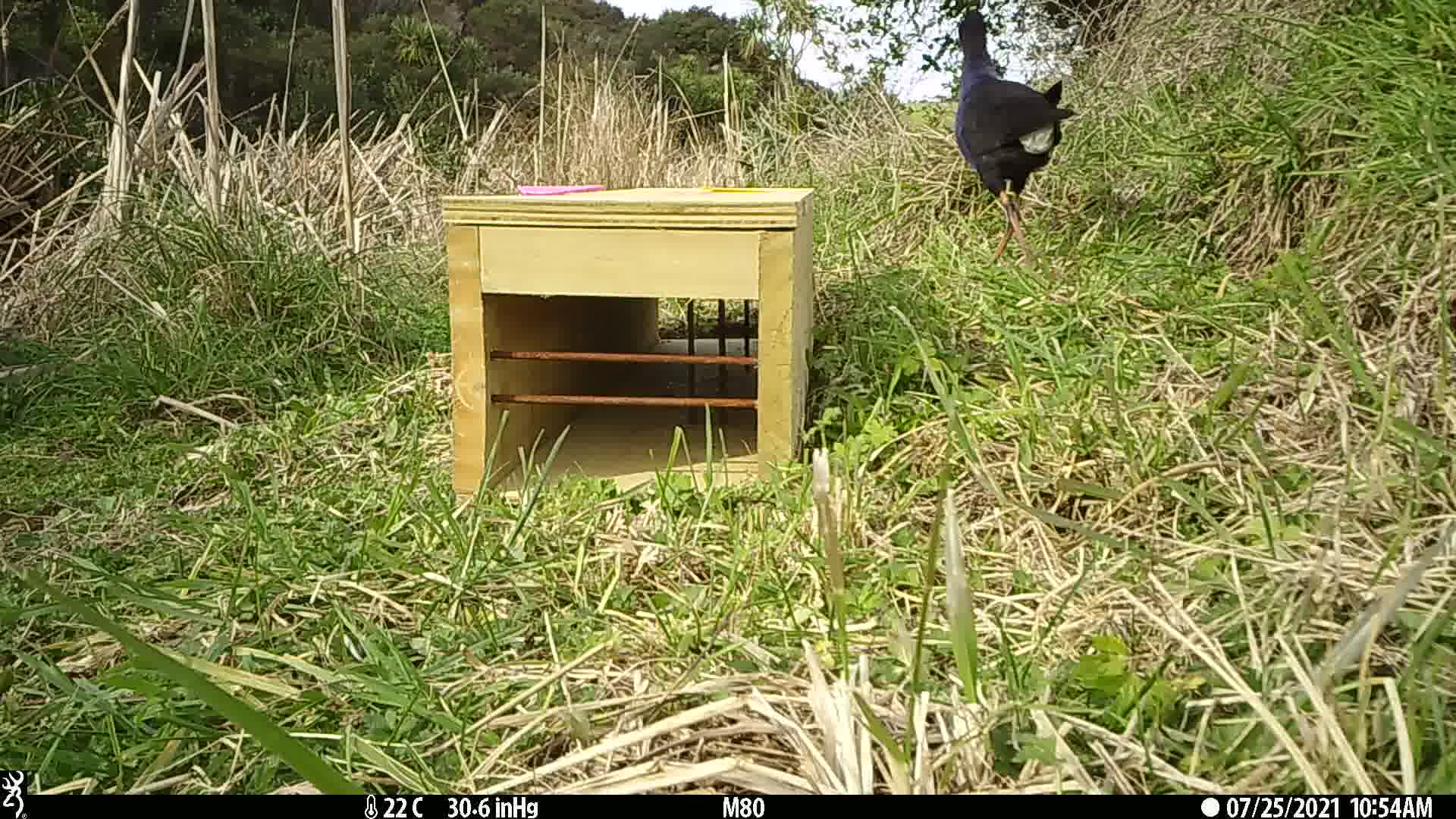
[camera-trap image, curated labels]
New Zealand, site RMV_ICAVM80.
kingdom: Animalia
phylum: Chordata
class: Aves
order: Gruiformes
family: Rallidae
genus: Porphyrio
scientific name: Porphyrio melanotus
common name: australasian swamphen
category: pukeko